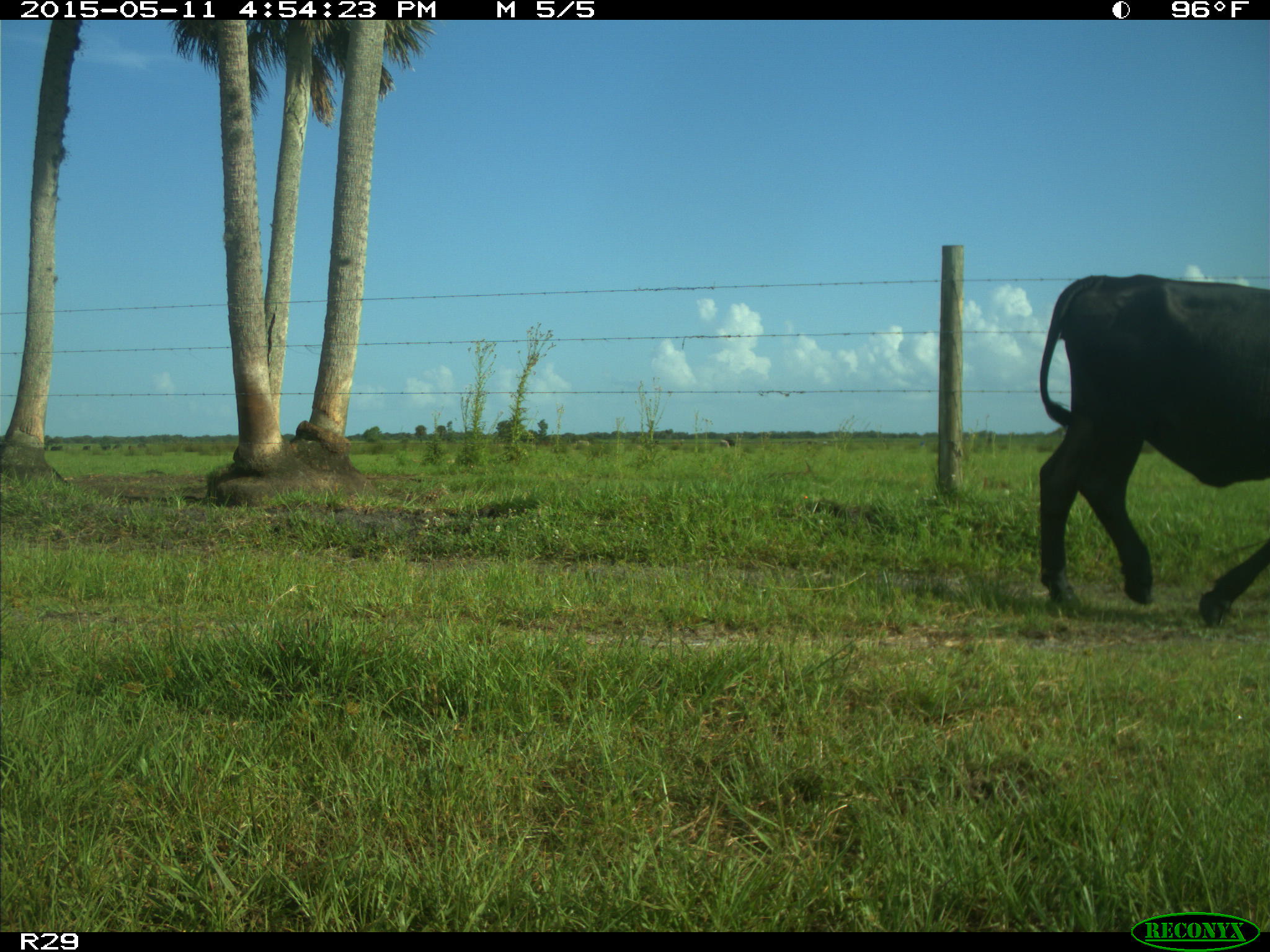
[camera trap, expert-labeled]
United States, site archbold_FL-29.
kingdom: Animalia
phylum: Chordata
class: Mammalia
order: Artiodactyla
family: Bovidae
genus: Bos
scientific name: Bos taurus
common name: domestic cow